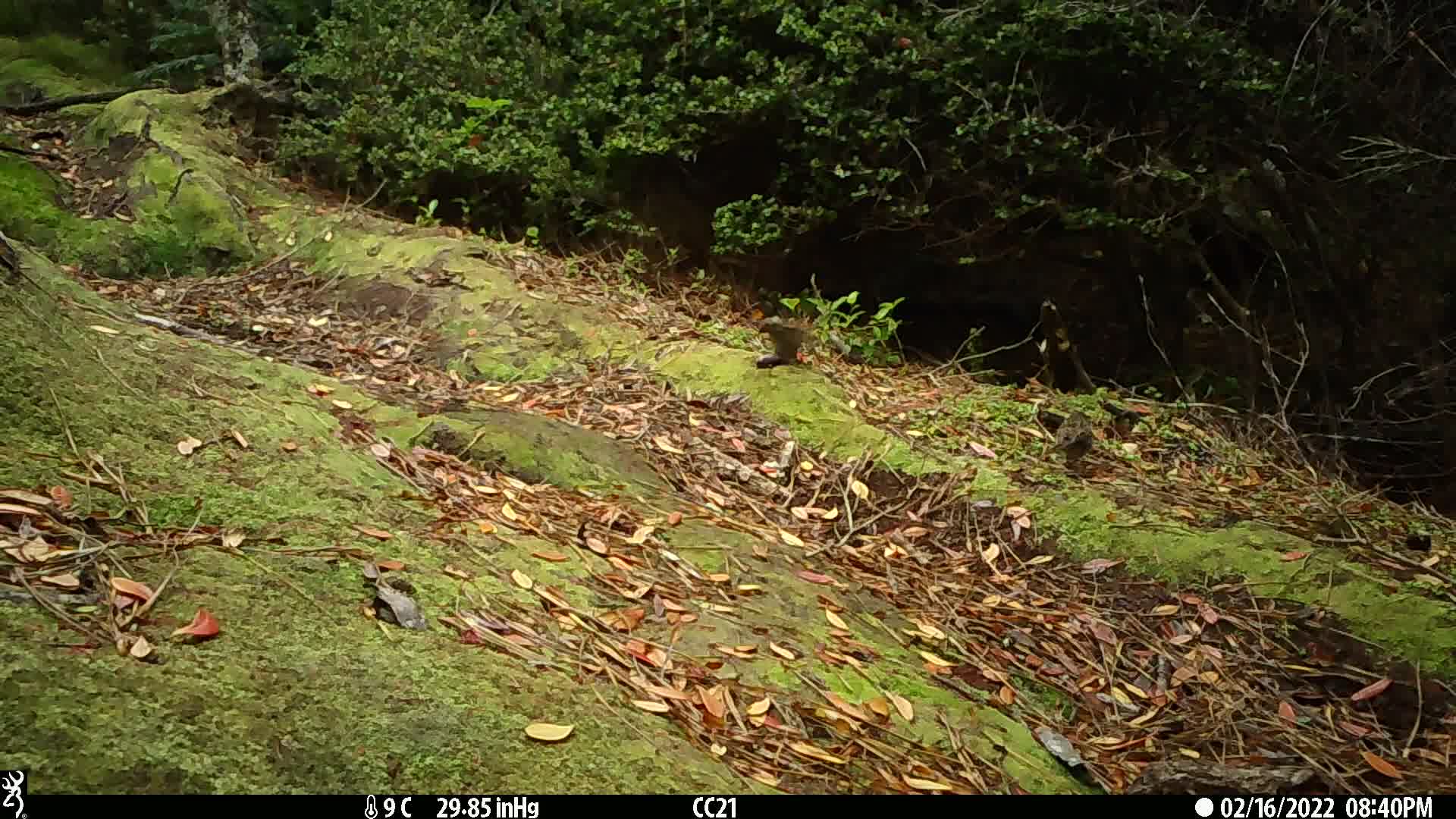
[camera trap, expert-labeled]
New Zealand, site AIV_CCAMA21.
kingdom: Animalia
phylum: Chordata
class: Aves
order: Passeriformes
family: Prunellidae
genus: Prunella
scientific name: Prunella modularis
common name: dunnock